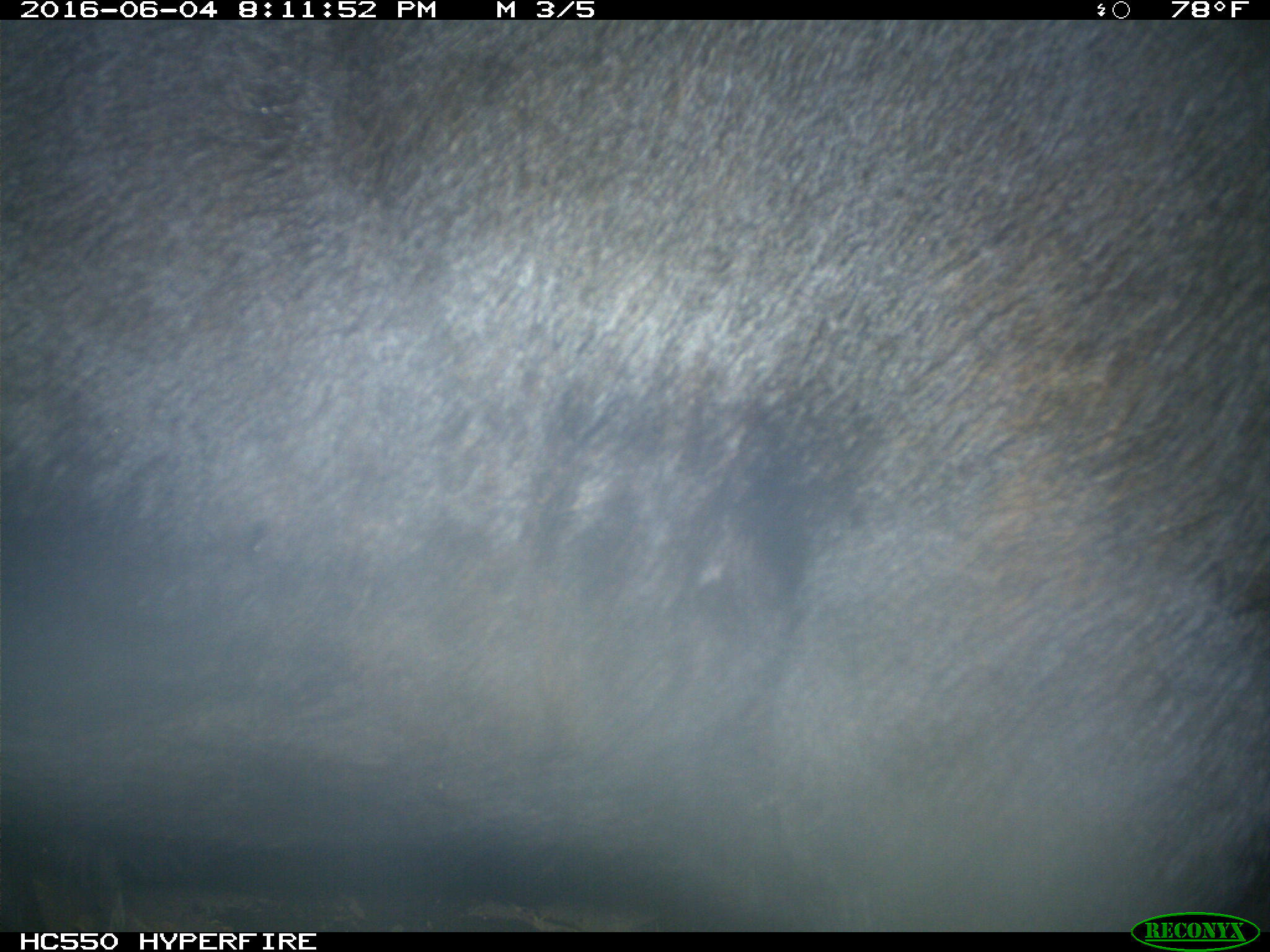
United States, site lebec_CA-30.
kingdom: Animalia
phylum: Chordata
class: Mammalia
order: Artiodactyla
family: Bovidae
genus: Bos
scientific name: Bos taurus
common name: domestic cow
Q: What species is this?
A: Bos taurus (domestic cow).